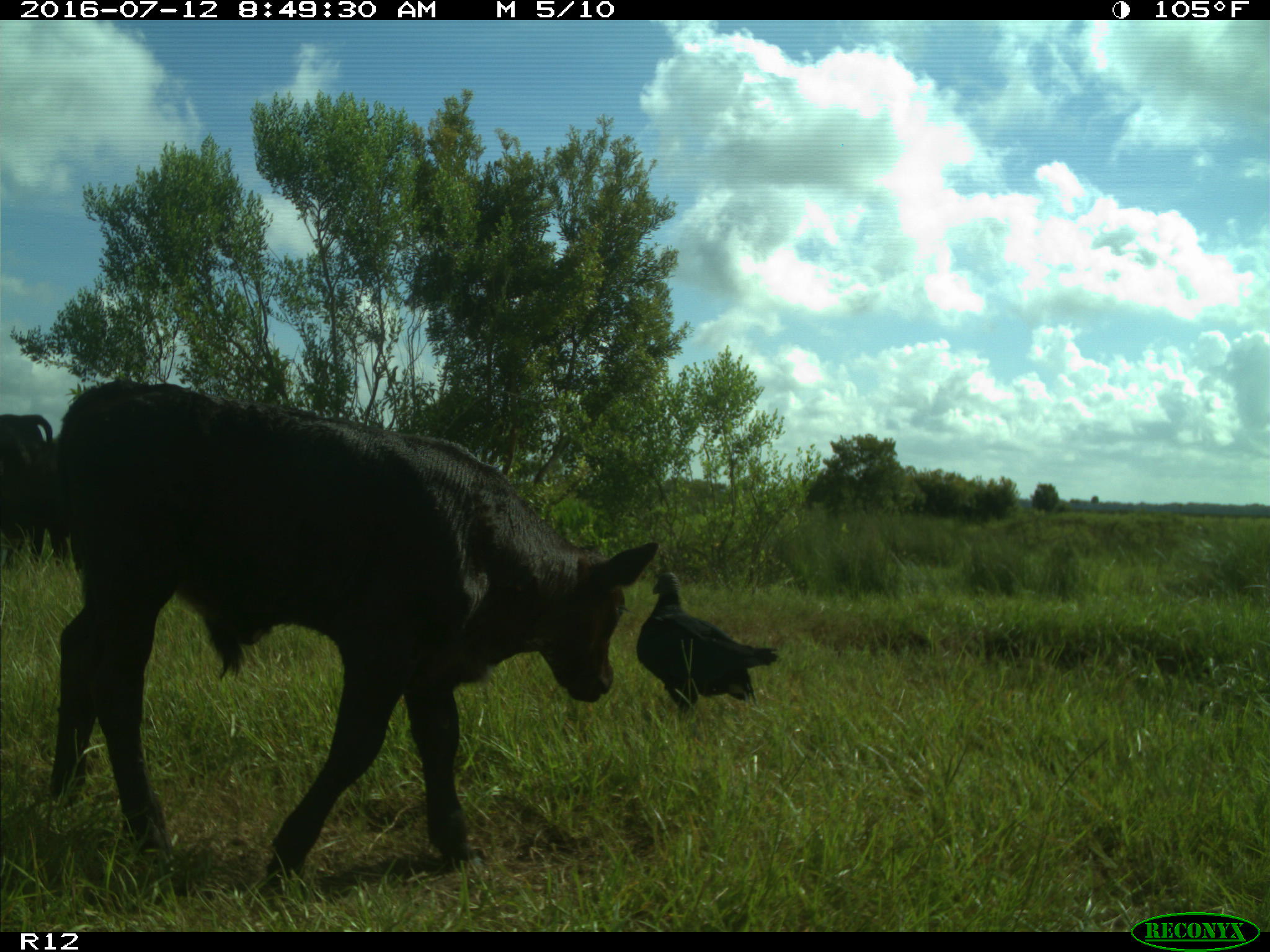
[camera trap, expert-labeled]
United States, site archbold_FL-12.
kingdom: Animalia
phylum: Chordata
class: Mammalia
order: Artiodactyla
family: Bovidae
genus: Bos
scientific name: Bos taurus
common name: domestic cow